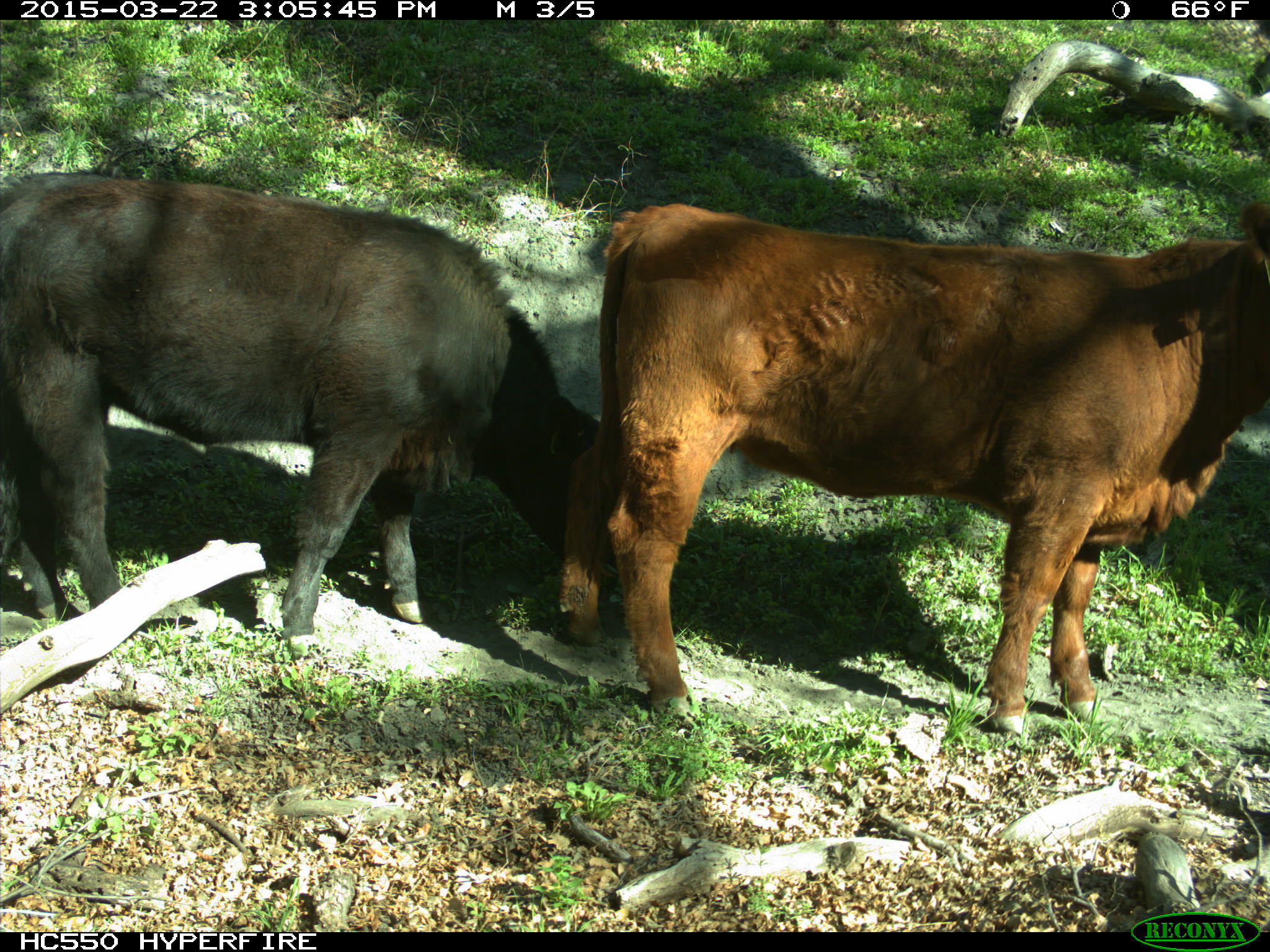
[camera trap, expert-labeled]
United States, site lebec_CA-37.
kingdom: Animalia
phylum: Chordata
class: Mammalia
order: Artiodactyla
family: Bovidae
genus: Bos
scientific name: Bos taurus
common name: domestic cow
Bos taurus (domestic cow).